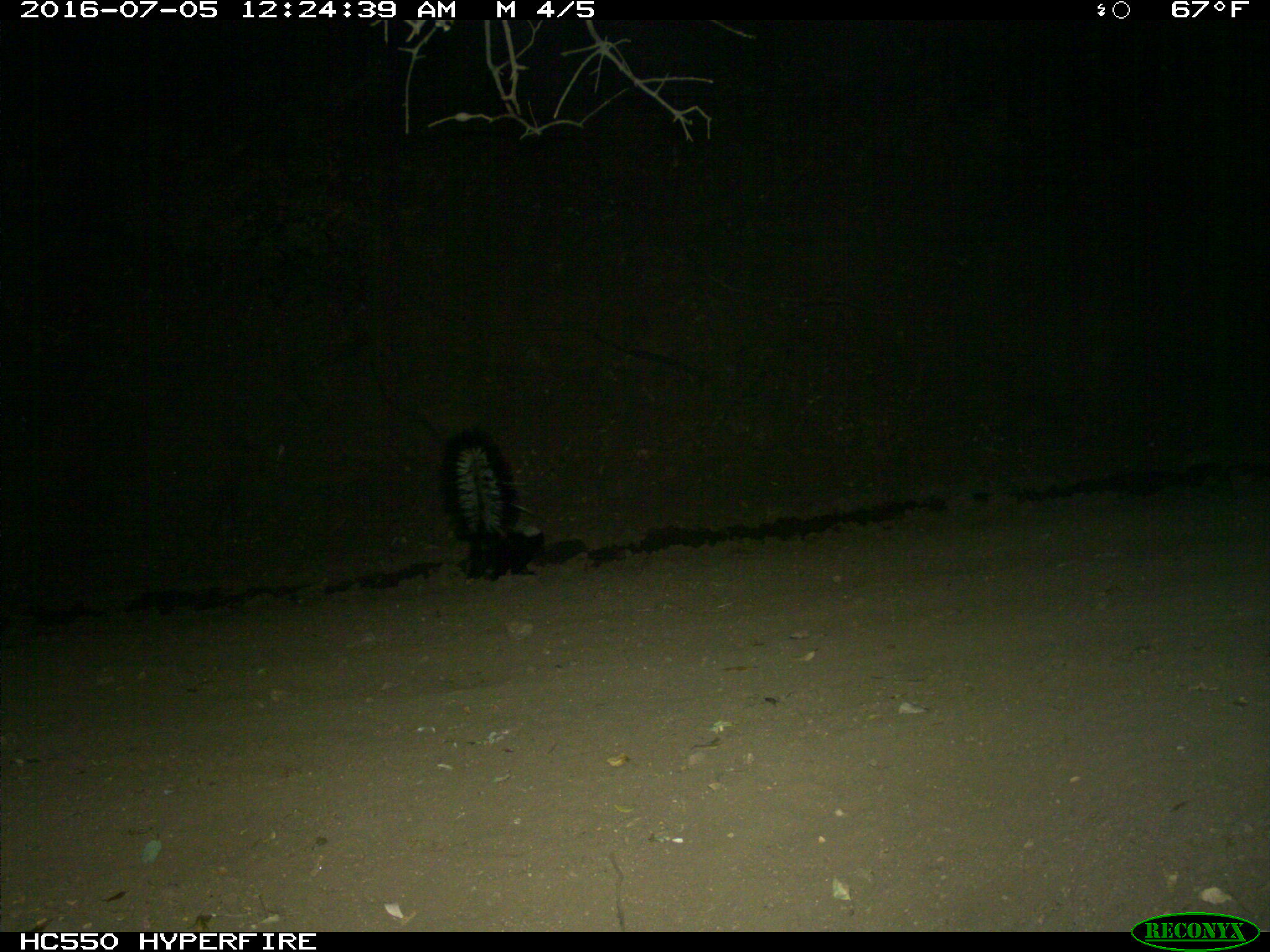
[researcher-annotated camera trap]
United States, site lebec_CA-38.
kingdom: Animalia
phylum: Chordata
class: Mammalia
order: Carnivora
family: Mephitidae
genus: Mephitis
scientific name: Mephitis mephitis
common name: striped skunk